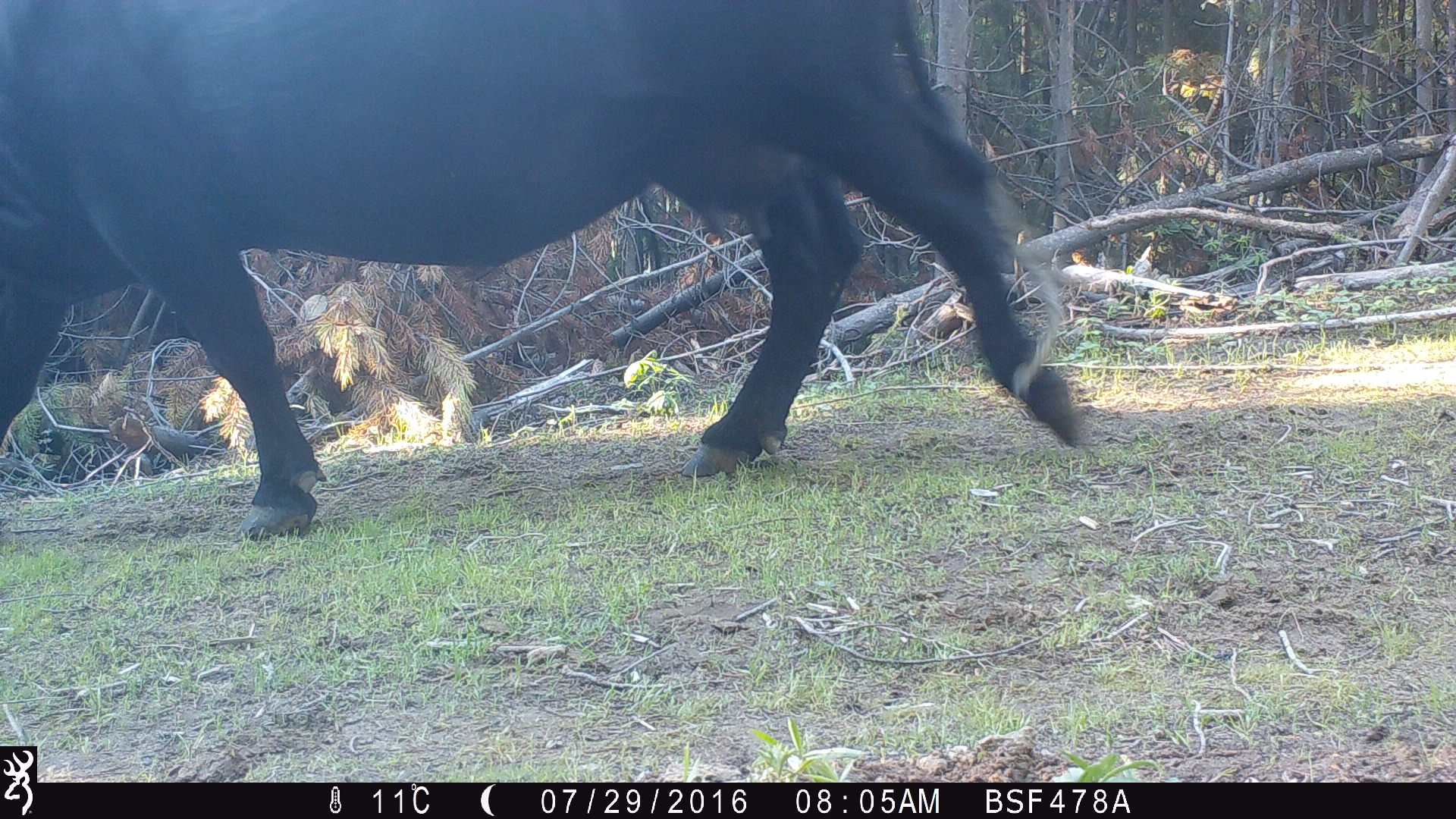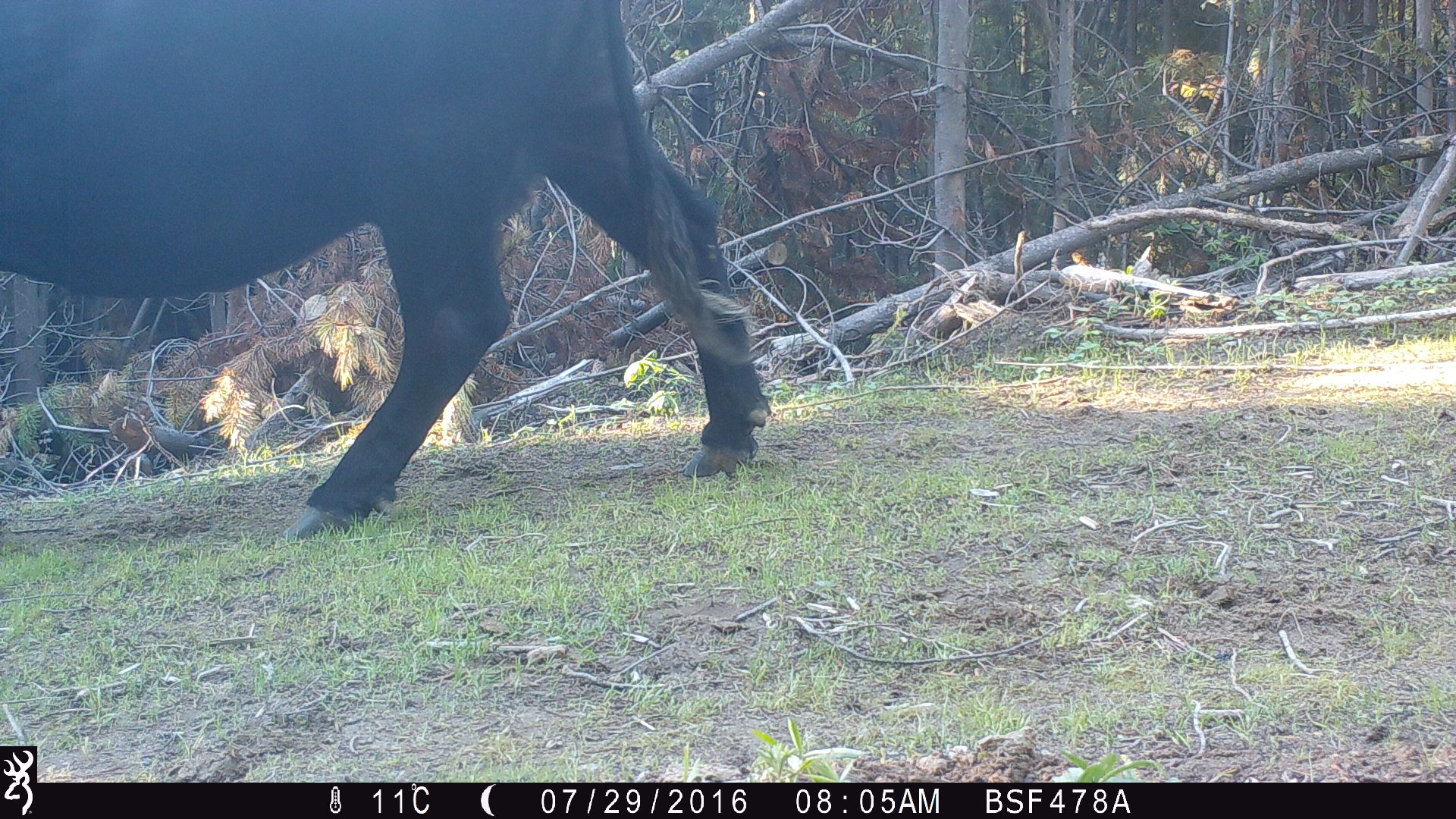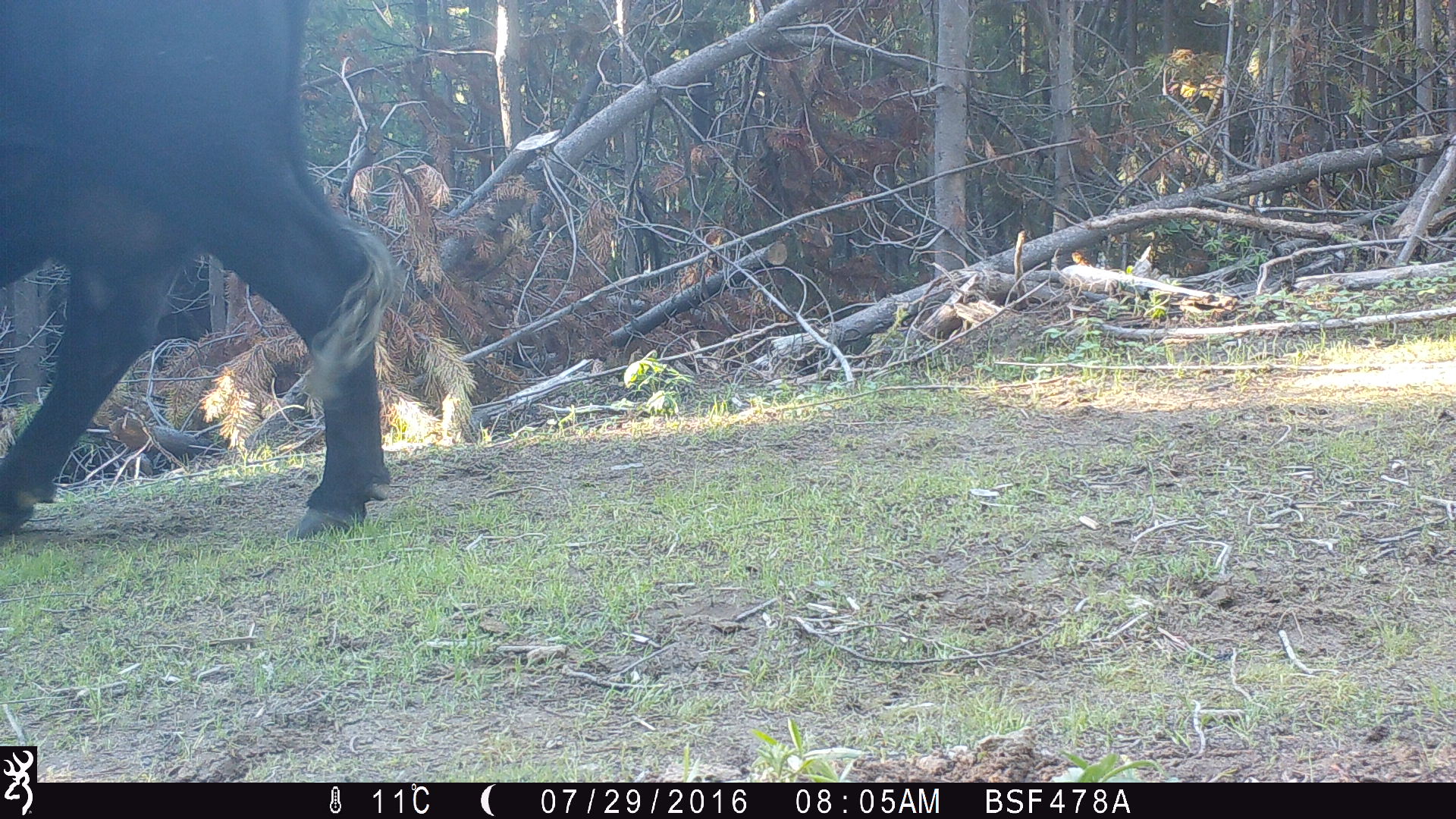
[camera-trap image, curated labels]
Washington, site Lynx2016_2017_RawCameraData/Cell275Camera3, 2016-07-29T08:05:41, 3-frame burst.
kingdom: Animalia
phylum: Chordata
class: Mammalia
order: Artiodactyla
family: Bovidae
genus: Bos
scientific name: Bos taurus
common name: domestic cattle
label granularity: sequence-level